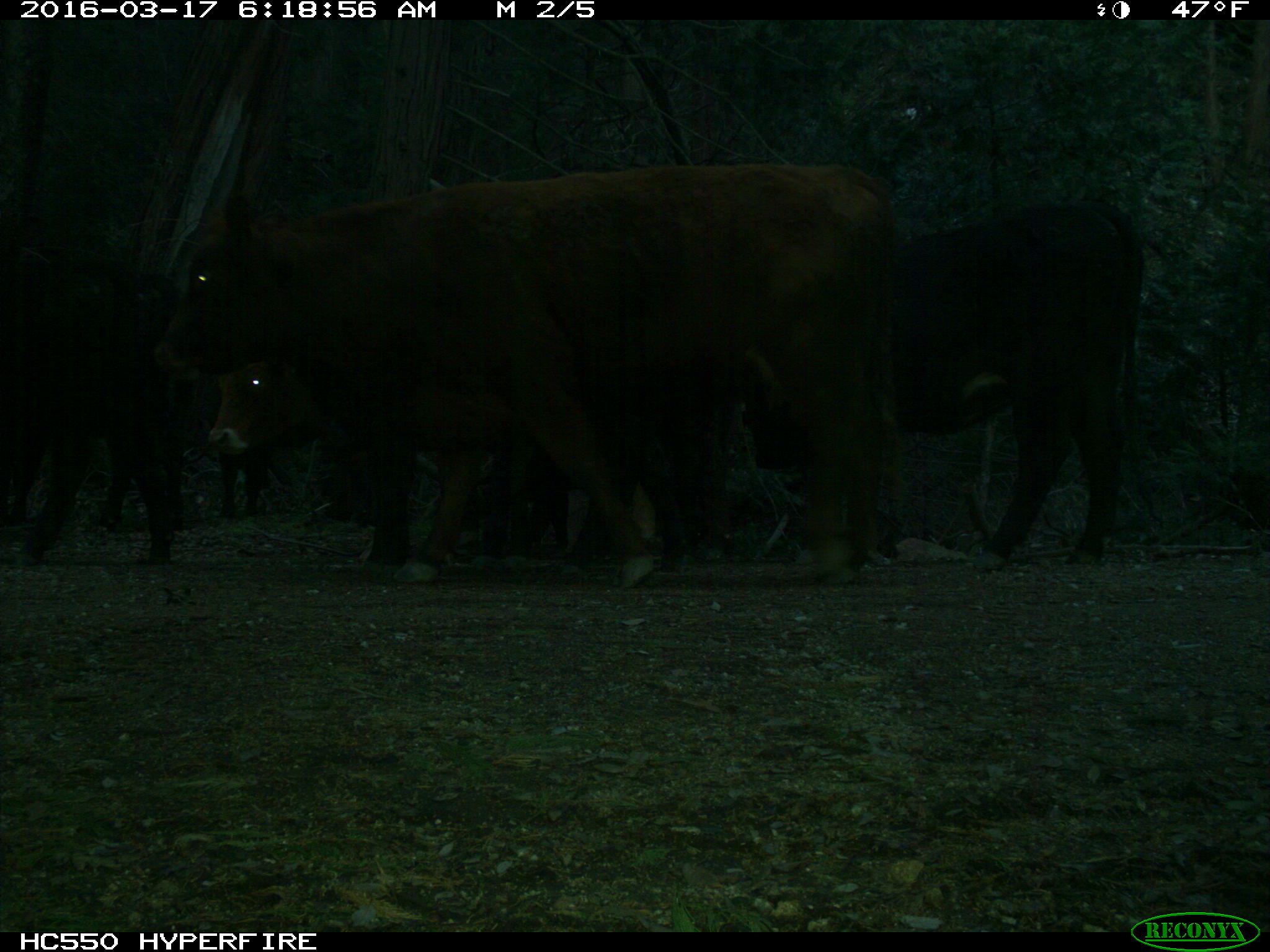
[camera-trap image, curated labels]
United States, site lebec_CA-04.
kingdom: Animalia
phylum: Chordata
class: Mammalia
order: Artiodactyla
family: Bovidae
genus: Bos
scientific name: Bos taurus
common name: domestic cow